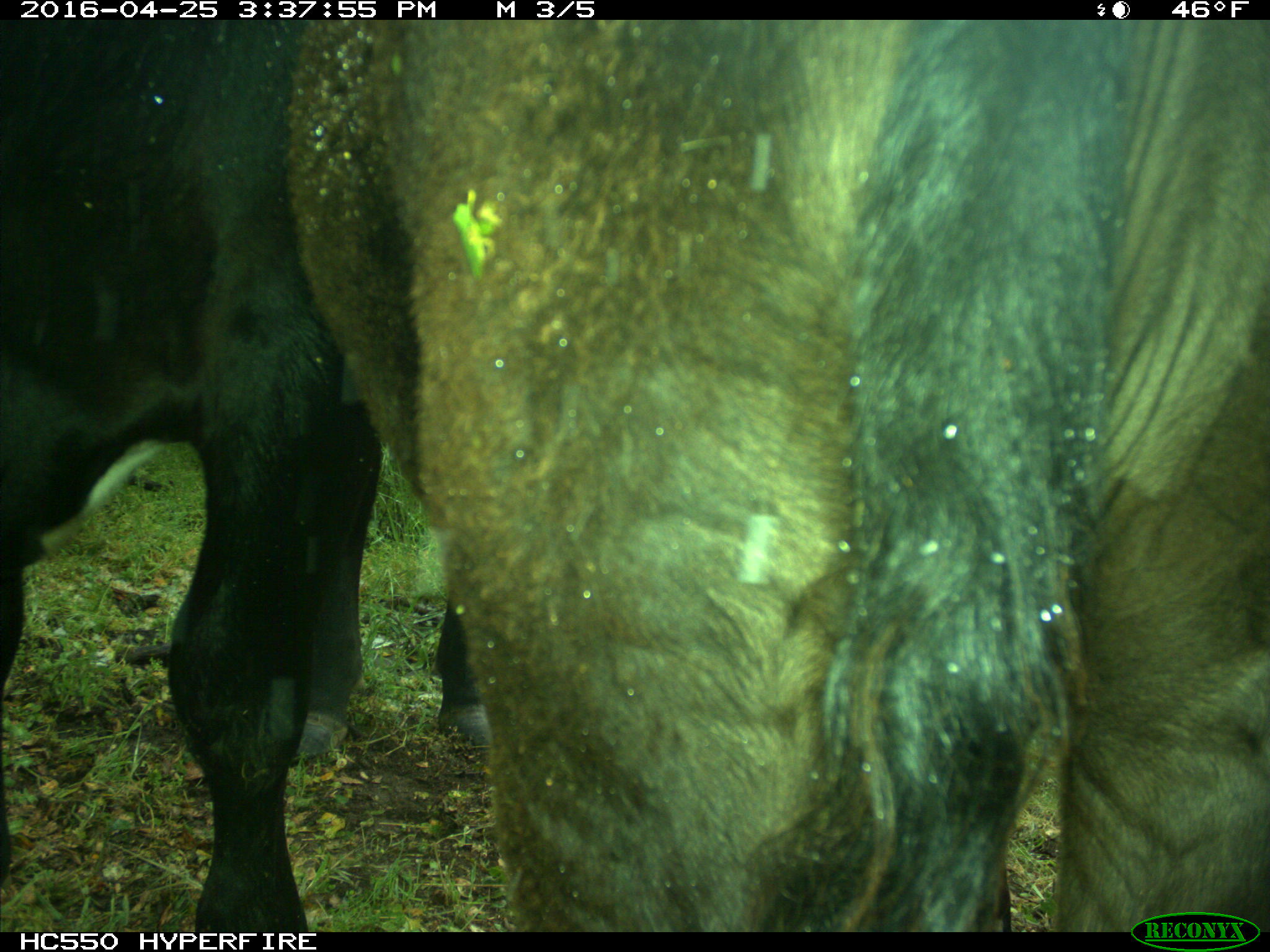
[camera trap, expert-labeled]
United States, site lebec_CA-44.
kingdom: Animalia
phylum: Chordata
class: Mammalia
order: Artiodactyla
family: Bovidae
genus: Bos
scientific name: Bos taurus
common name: domestic cow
Bos taurus (domestic cow).